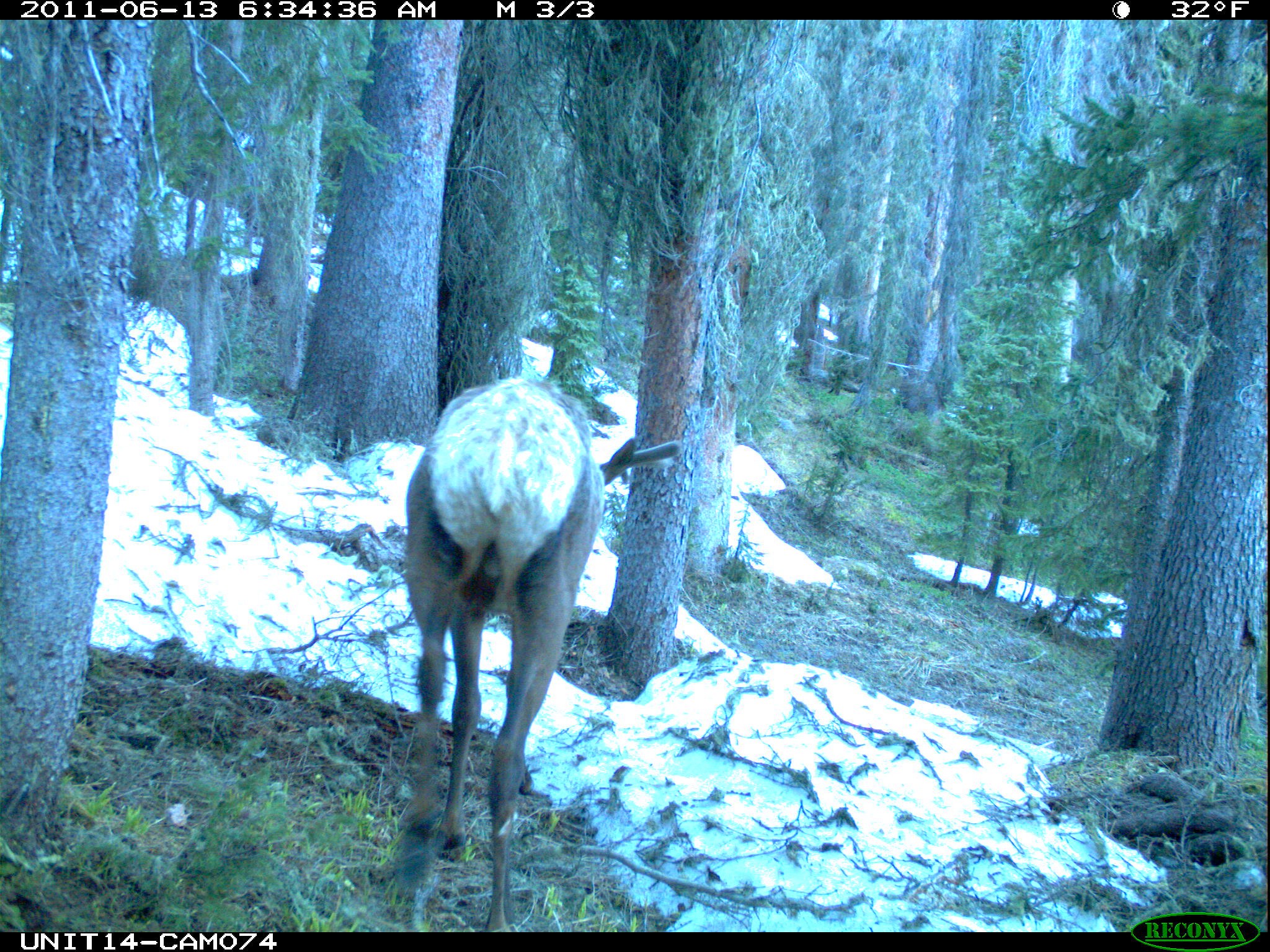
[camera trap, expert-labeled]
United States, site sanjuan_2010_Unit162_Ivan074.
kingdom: Animalia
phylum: Chordata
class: Mammalia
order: Artiodactyla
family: Cervidae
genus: Cervus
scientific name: Cervus elaphus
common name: red deer